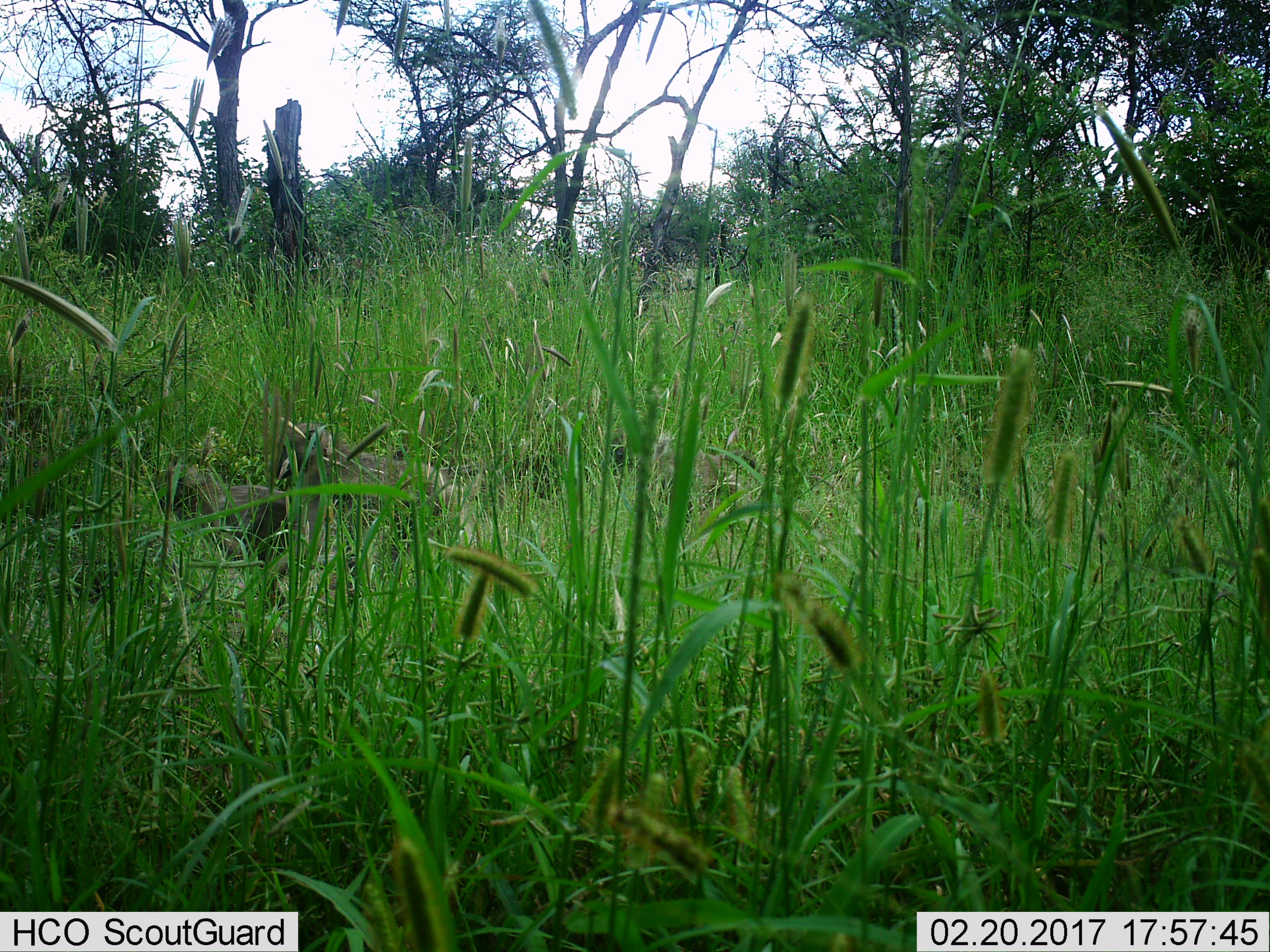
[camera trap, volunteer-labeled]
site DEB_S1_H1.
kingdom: Animalia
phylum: Chordata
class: Mammalia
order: Primates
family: Cercopithecidae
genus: Papio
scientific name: Papio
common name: baboon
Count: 3.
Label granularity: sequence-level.